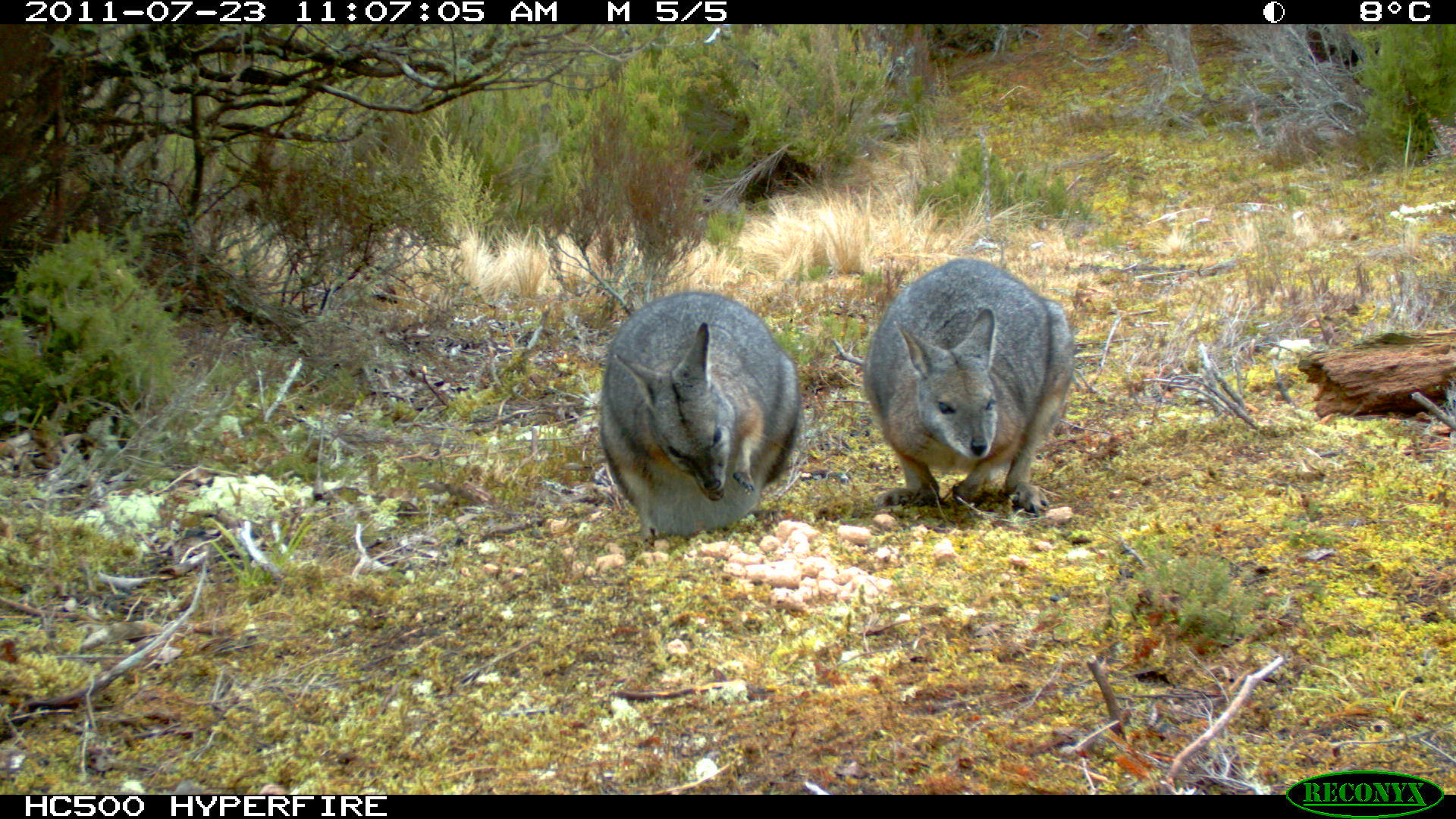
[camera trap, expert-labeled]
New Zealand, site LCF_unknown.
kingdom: Animalia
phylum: Chordata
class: Mammalia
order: Diprotodontia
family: Macropodidae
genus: Notamacropus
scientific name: Notamacropus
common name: wallaby